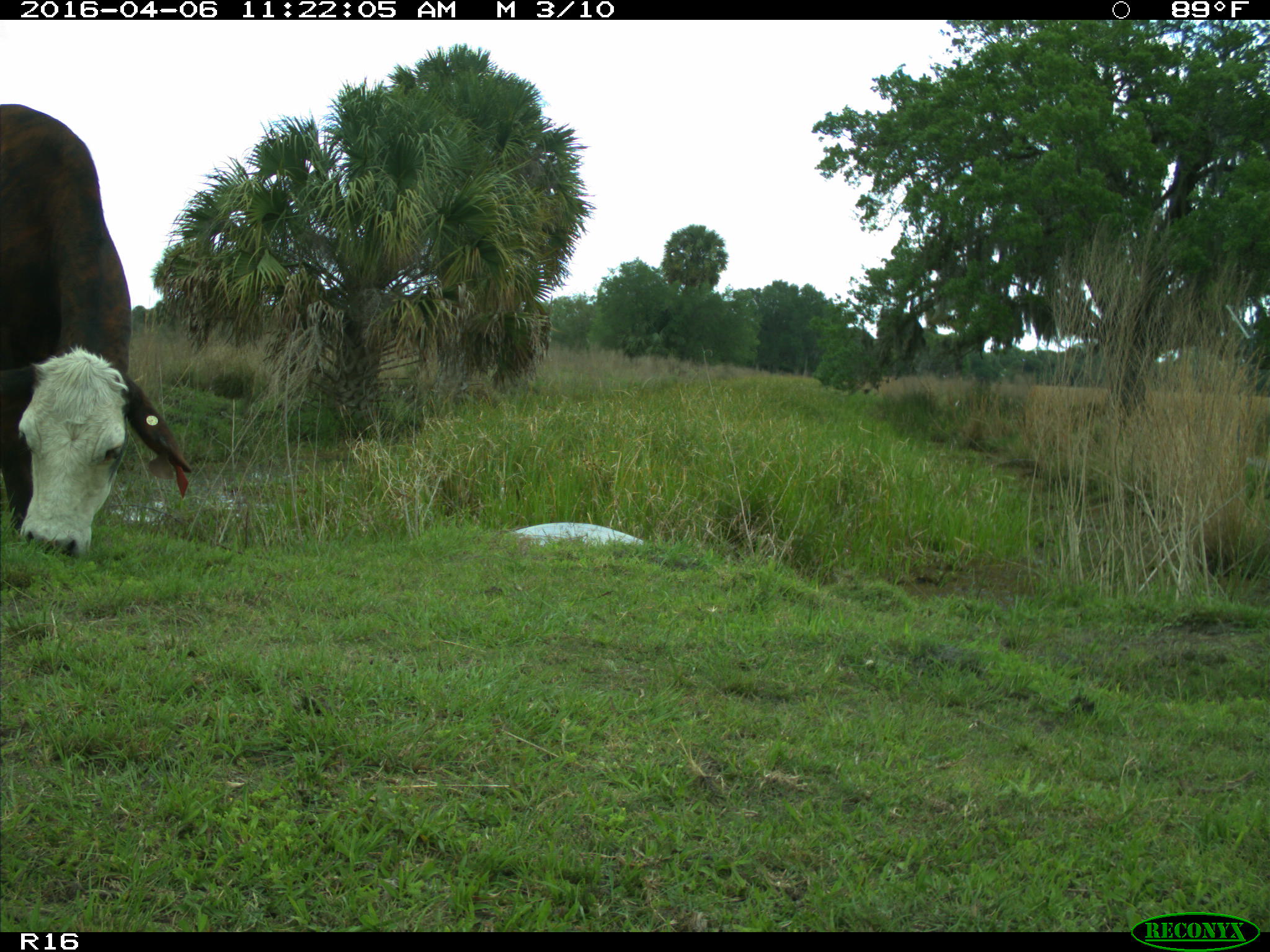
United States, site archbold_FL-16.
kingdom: Animalia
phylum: Chordata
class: Mammalia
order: Artiodactyla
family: Bovidae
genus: Bos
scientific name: Bos taurus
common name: domestic cow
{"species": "Bos taurus (domestic cow)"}